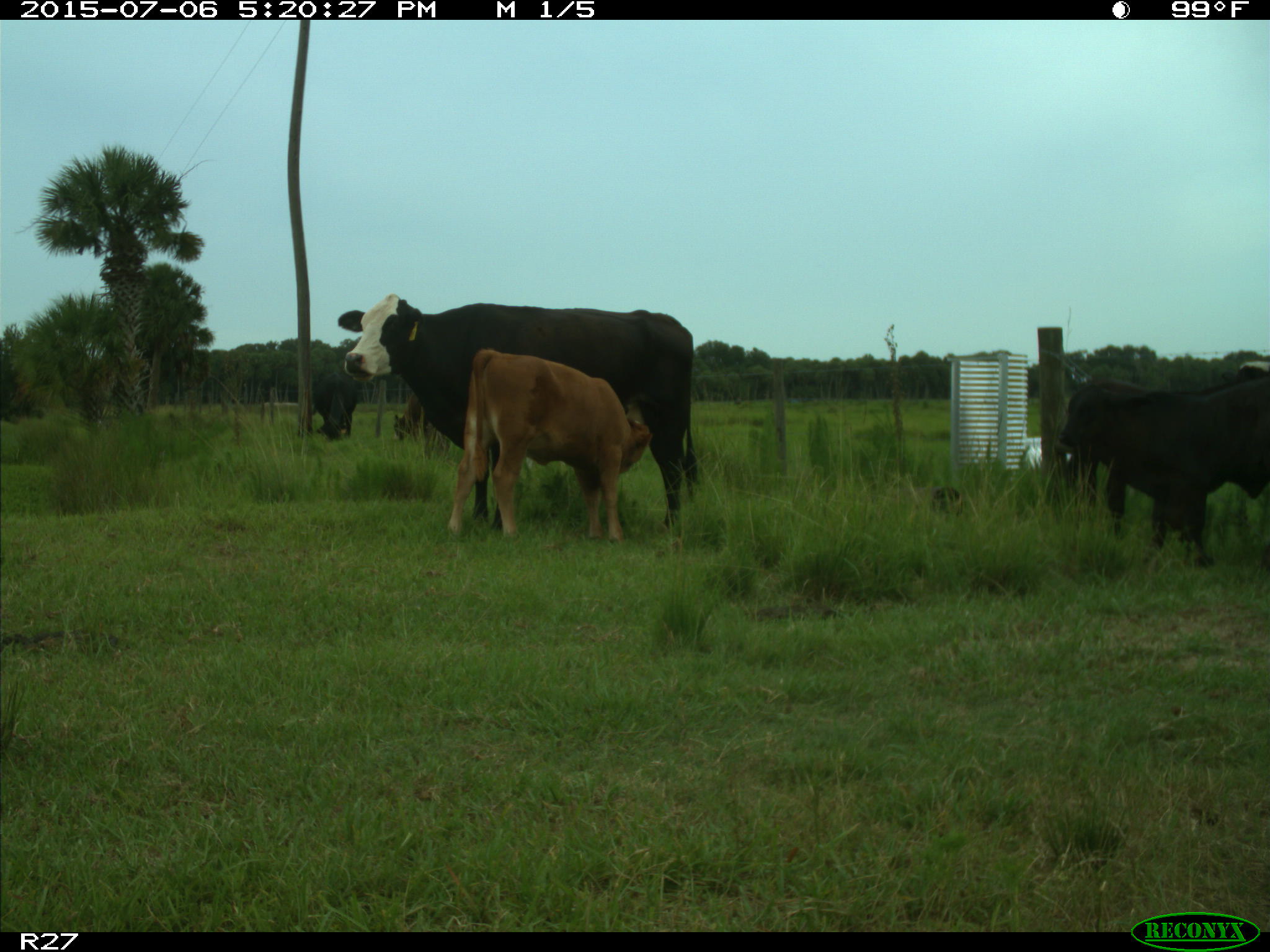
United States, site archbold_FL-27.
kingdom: Animalia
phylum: Chordata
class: Mammalia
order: Artiodactyla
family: Bovidae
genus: Bos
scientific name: Bos taurus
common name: domestic cow